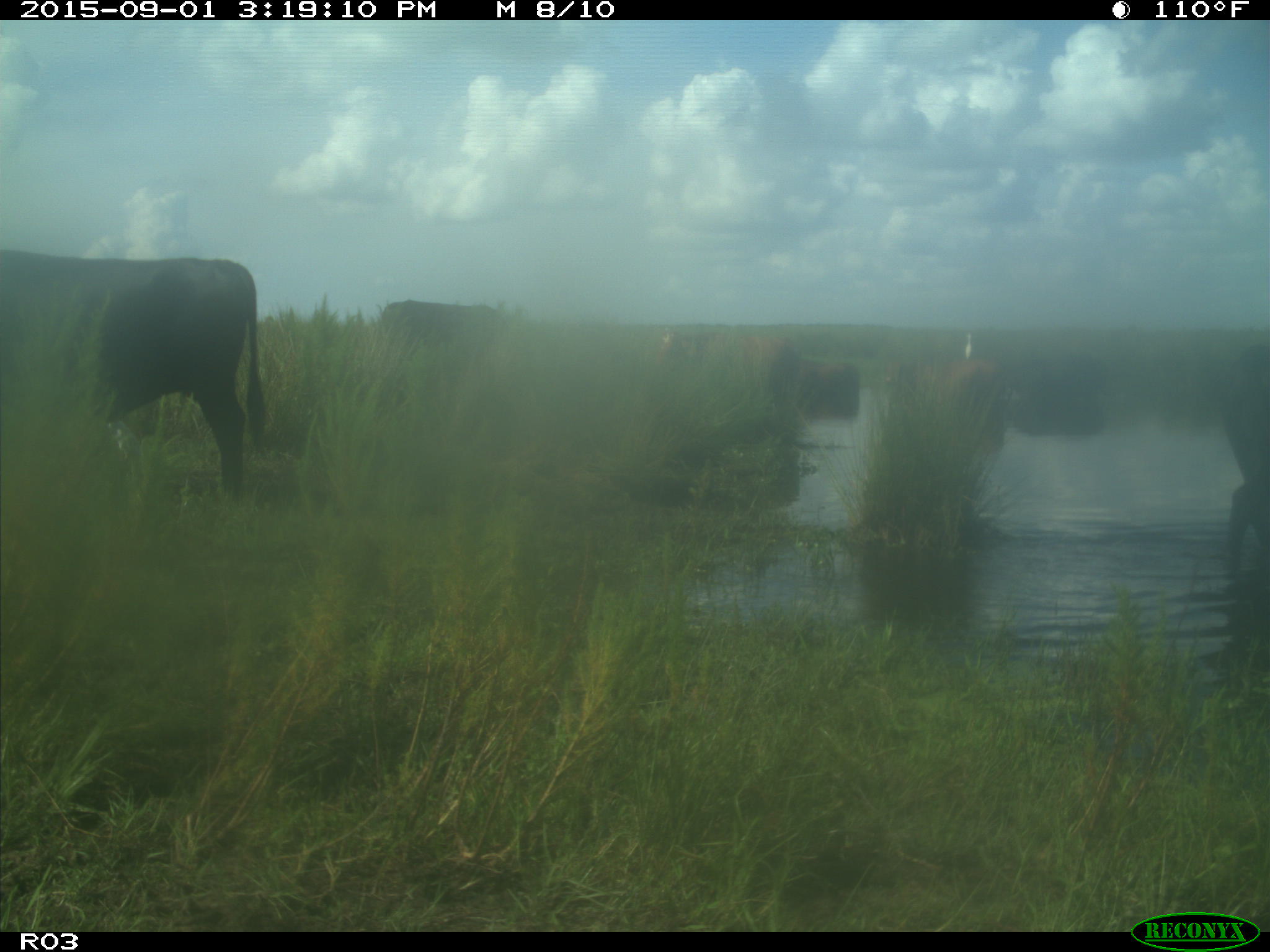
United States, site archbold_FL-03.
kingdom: Animalia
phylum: Chordata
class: Mammalia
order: Artiodactyla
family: Bovidae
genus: Bos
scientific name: Bos taurus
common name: domestic cow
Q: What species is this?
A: Bos taurus (domestic cow).